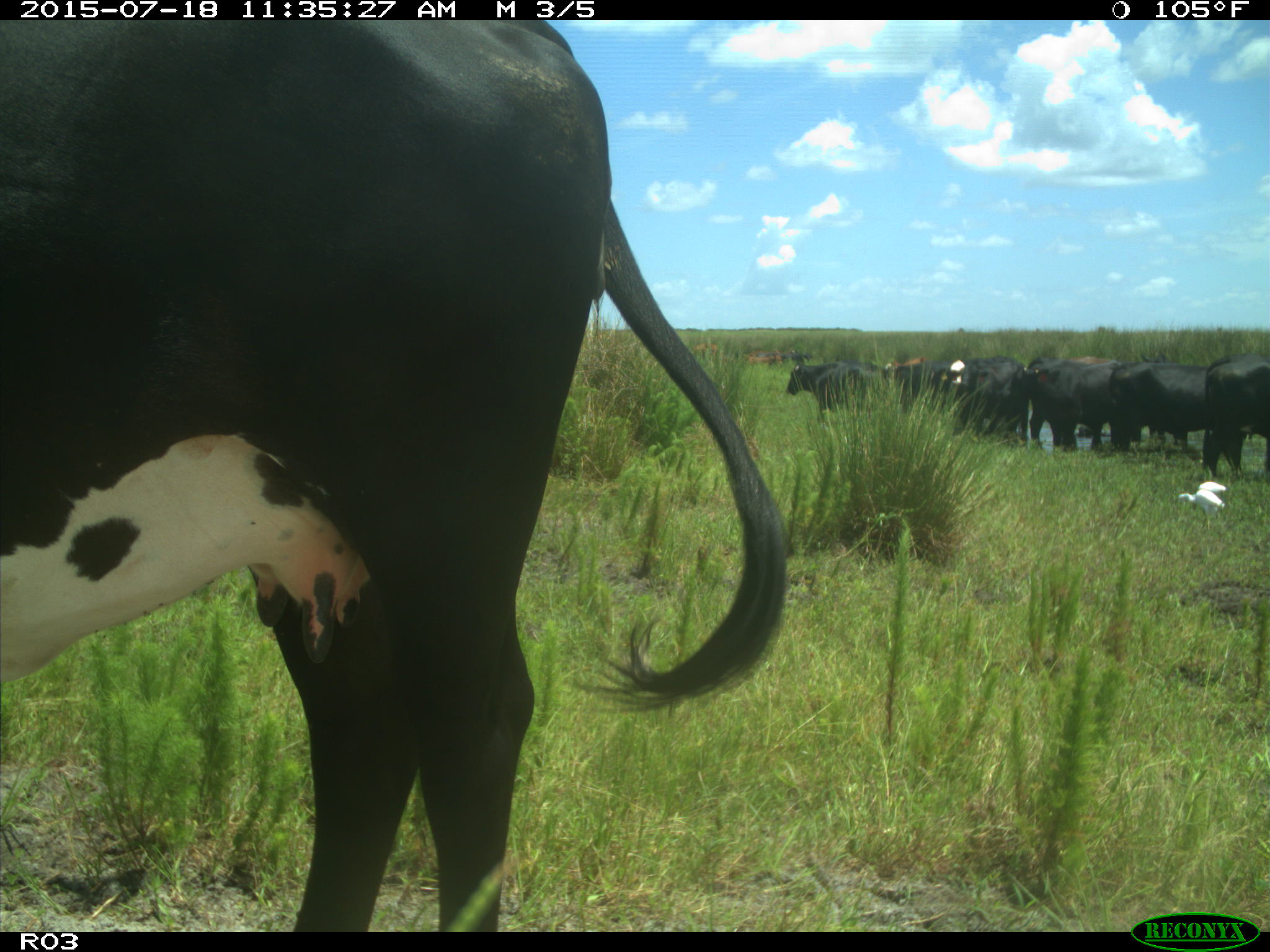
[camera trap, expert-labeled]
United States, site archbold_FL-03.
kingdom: Animalia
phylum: Chordata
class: Mammalia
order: Artiodactyla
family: Bovidae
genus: Bos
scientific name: Bos taurus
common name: domestic cow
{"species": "Bos taurus (domestic cow)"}